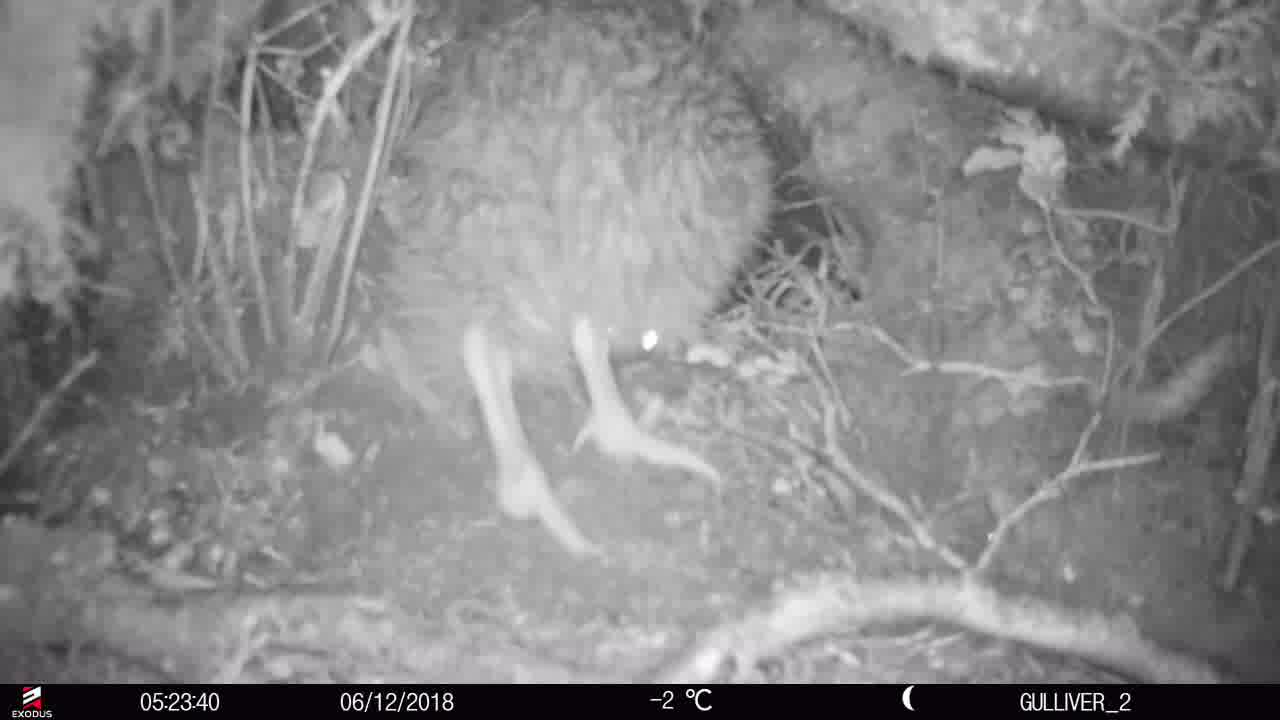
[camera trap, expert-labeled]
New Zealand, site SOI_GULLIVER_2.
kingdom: Animalia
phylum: Chordata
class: Aves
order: Apterygiformes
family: Apterygidae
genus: Apteryx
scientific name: Apteryx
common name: kiwi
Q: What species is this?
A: Kiwi (Apteryx).